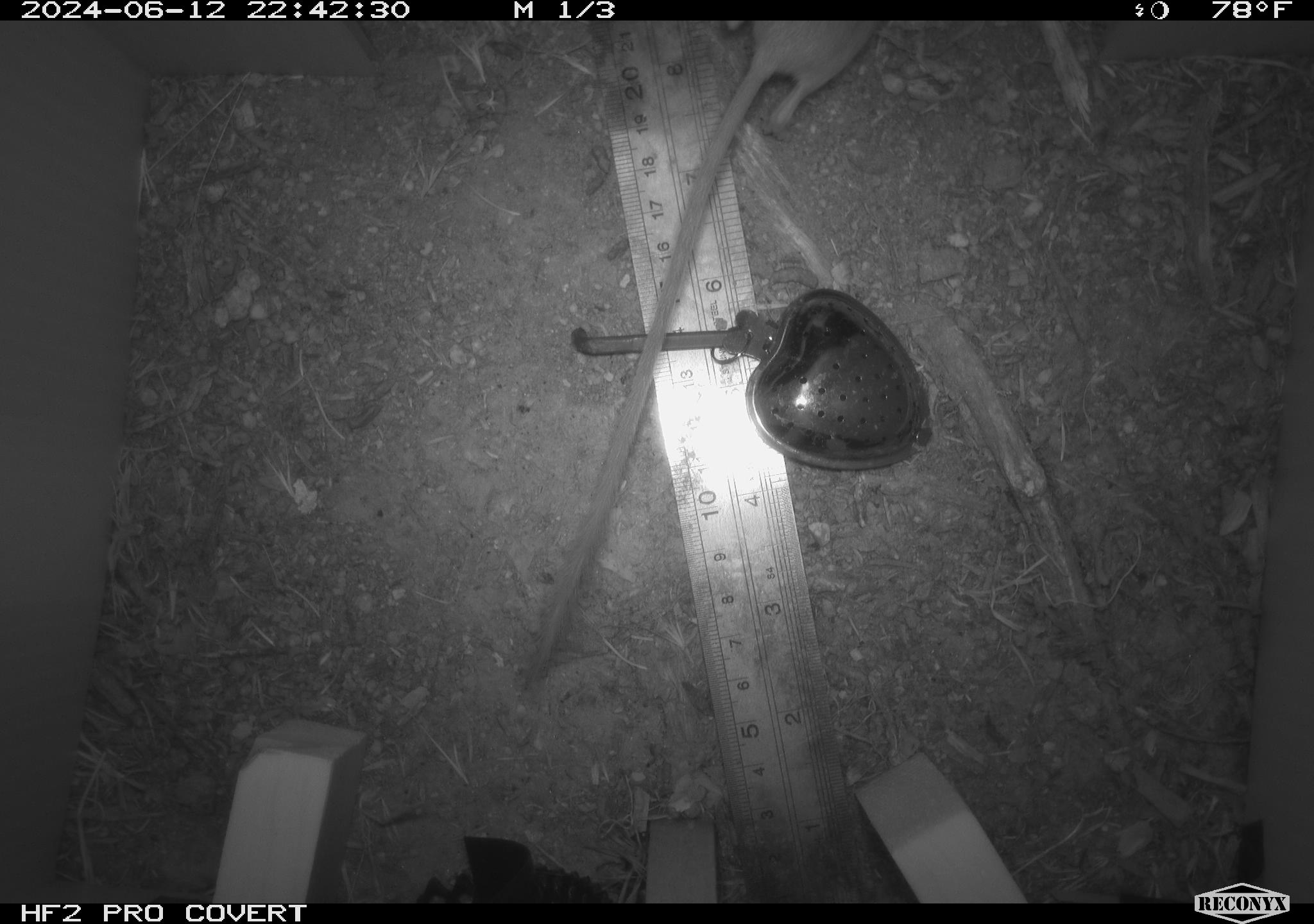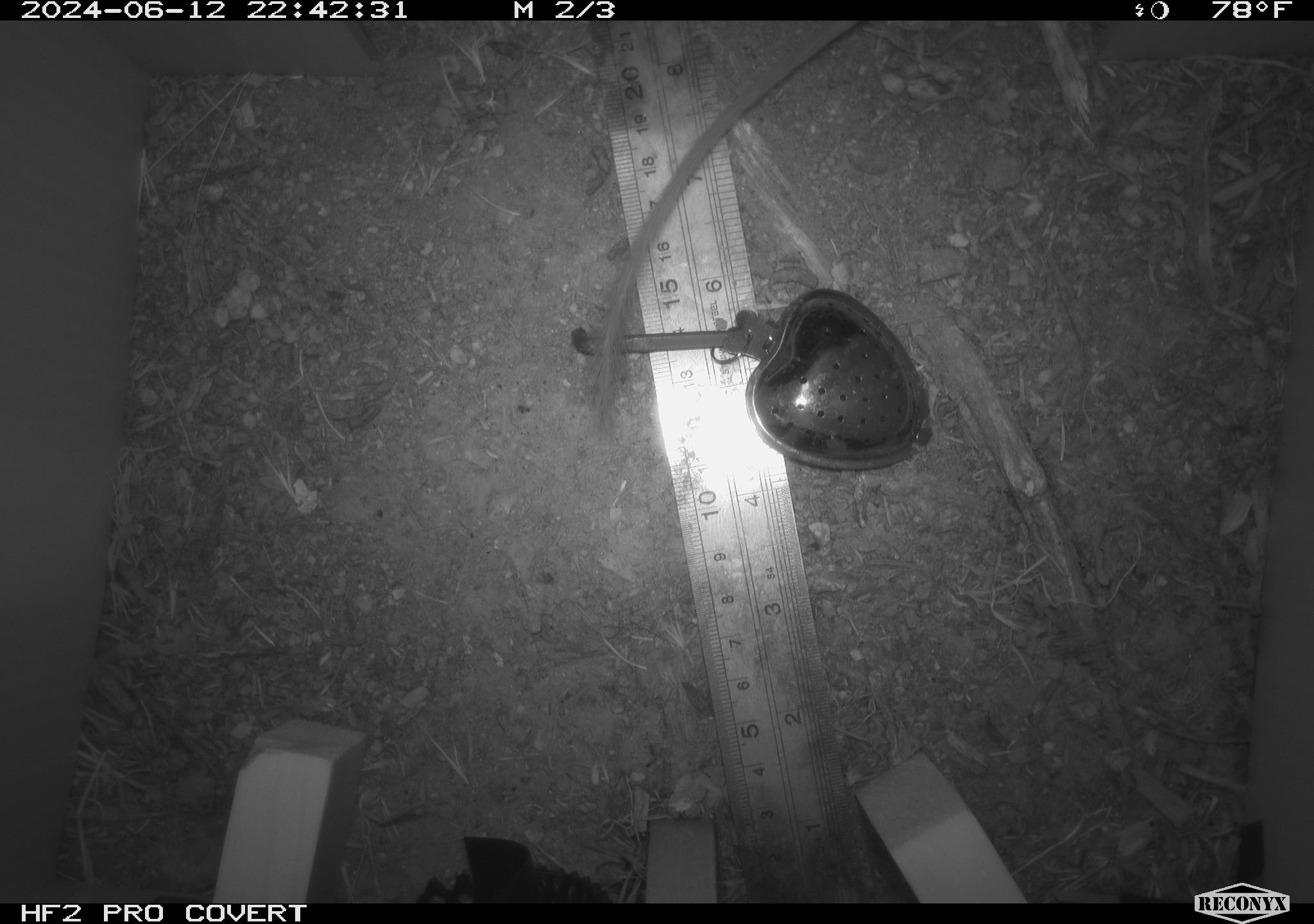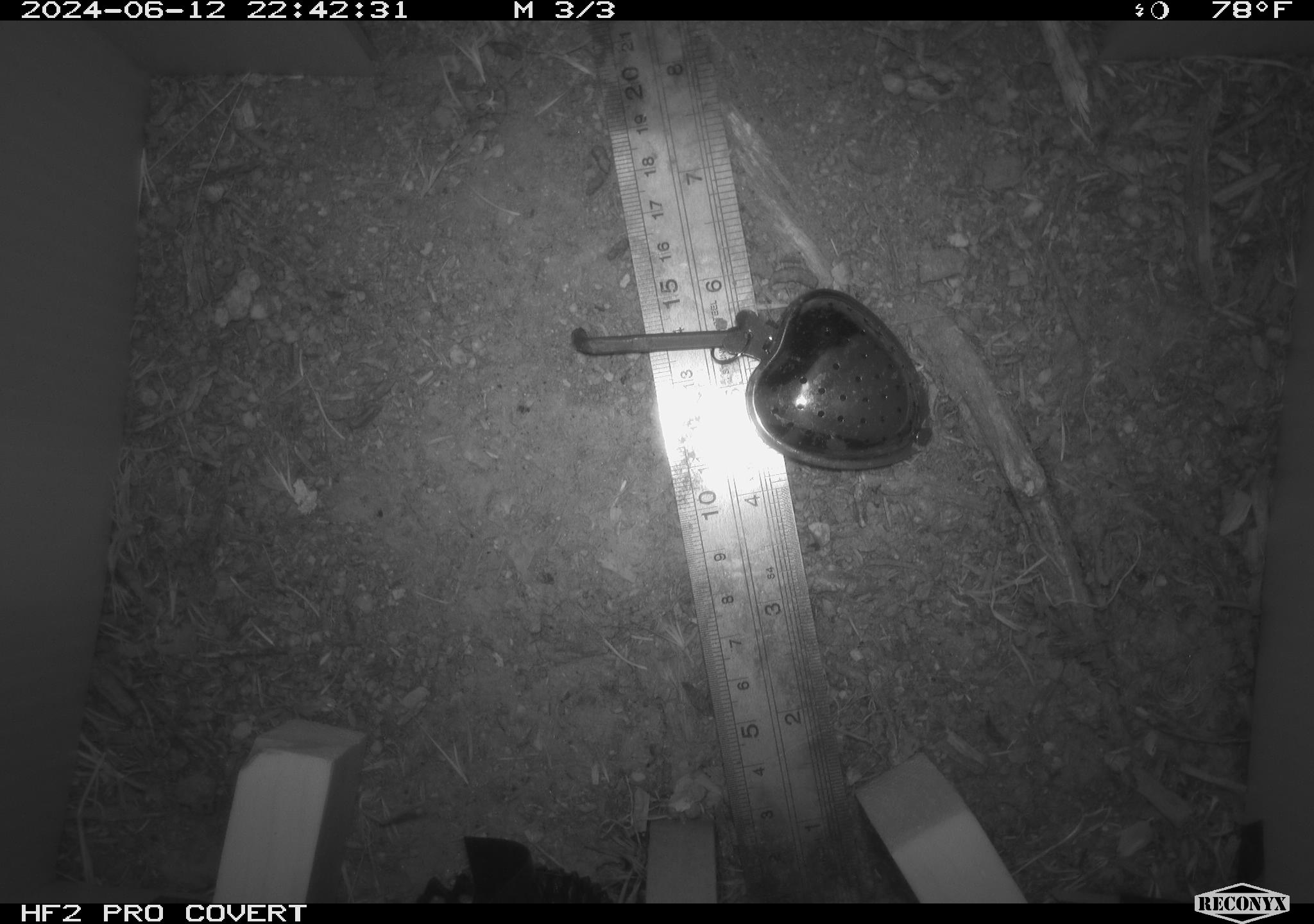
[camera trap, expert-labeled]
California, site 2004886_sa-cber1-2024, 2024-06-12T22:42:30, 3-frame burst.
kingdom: Animalia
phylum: Chordata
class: Mammalia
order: Rodentia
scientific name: Rodentia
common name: mouse species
Mouse species (Rodentia).